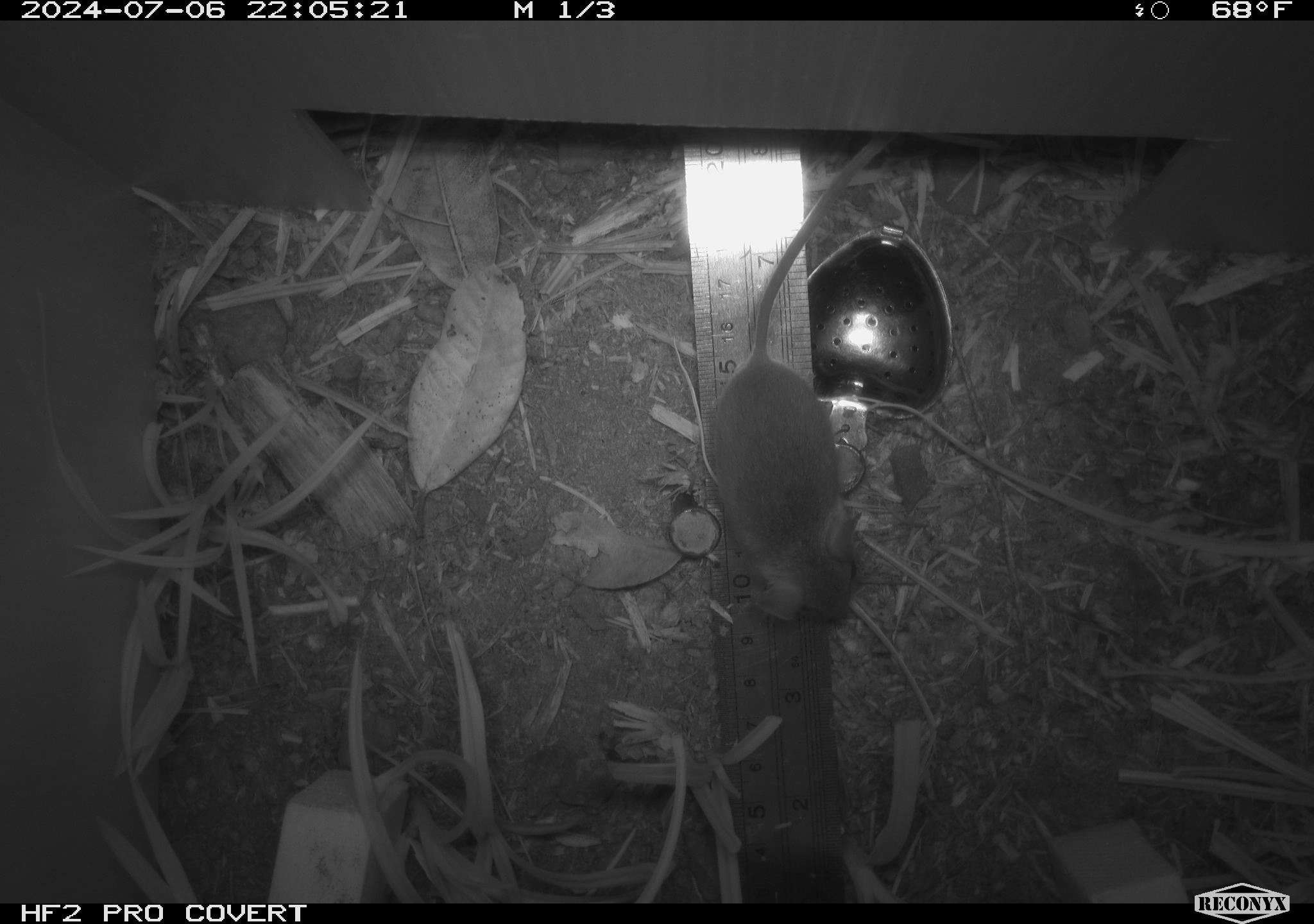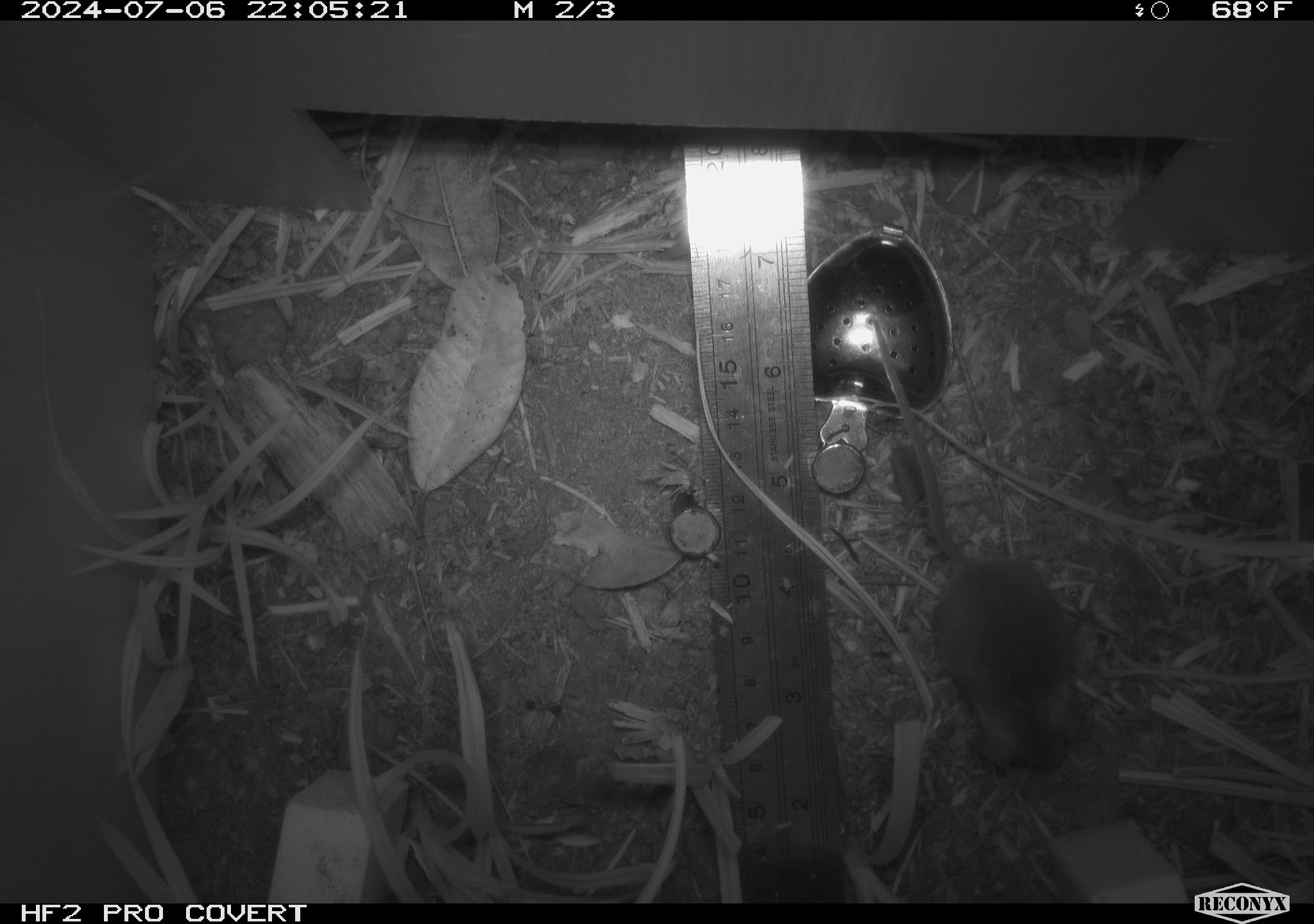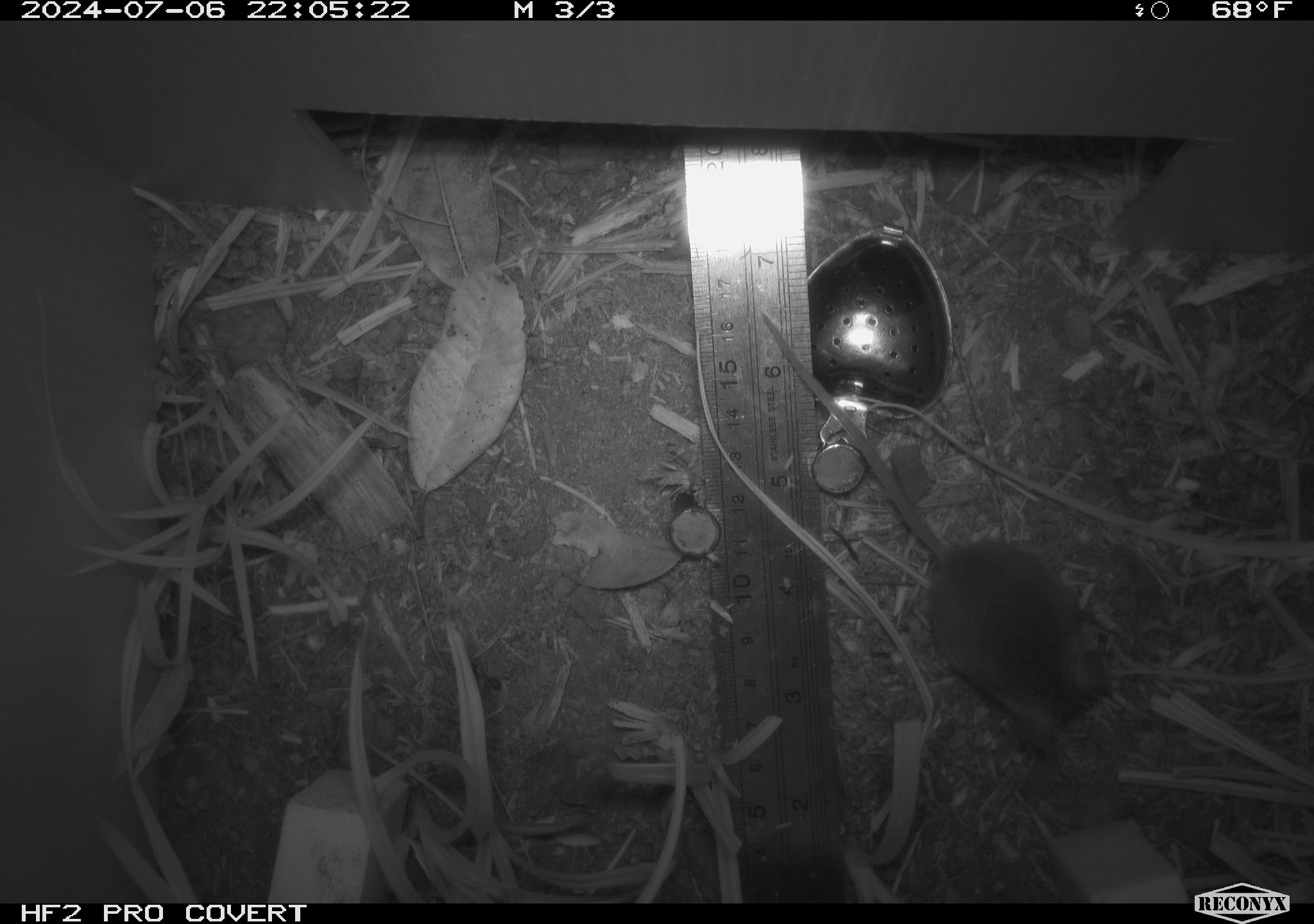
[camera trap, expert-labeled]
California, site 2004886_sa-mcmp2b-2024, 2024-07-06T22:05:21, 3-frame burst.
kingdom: Animalia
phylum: Chordata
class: Mammalia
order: Rodentia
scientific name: Rodentia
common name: mouse species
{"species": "mouse species (Rodentia)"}